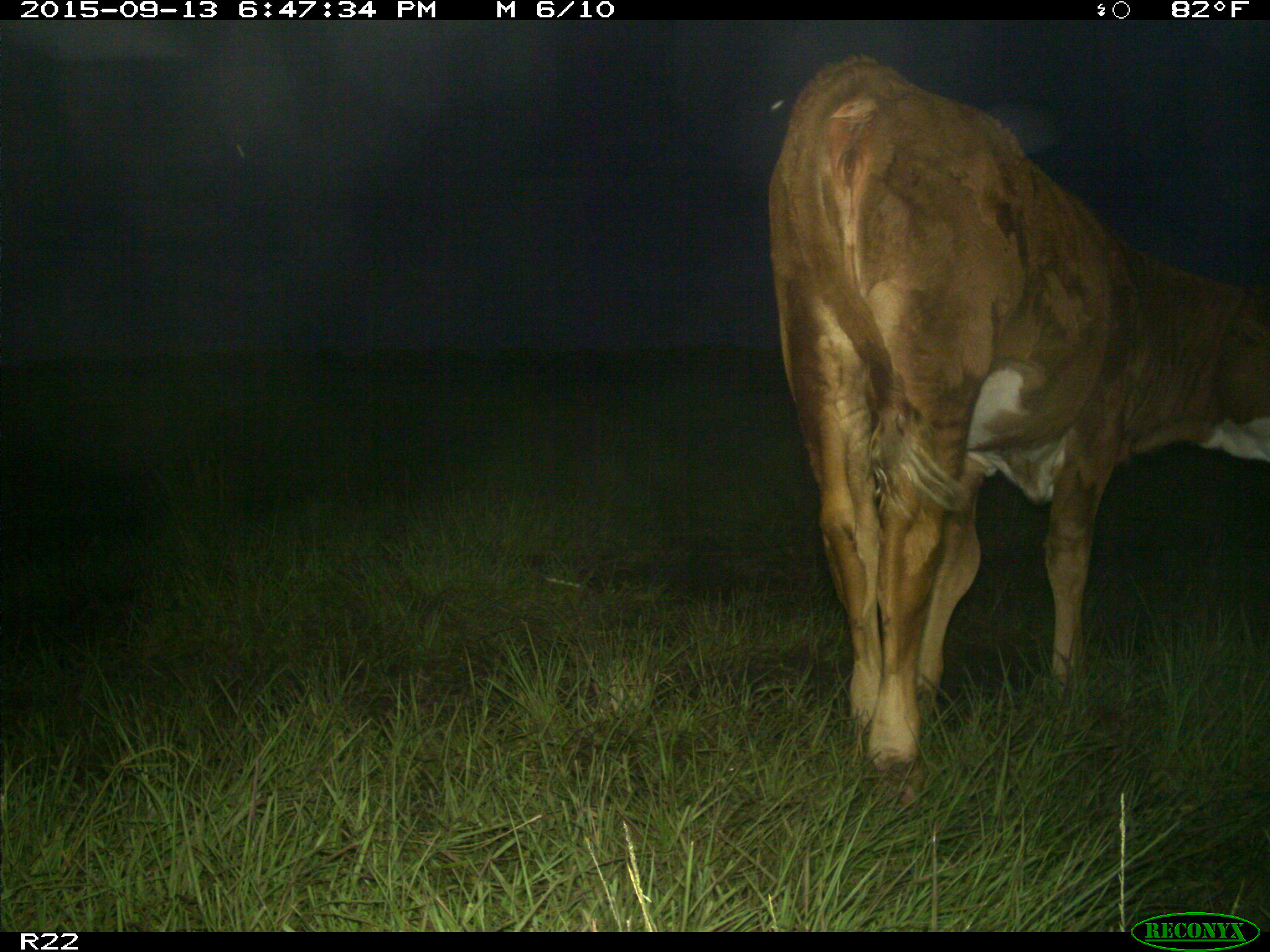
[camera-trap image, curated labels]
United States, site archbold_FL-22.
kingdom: Animalia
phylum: Chordata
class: Mammalia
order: Artiodactyla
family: Bovidae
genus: Bos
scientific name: Bos taurus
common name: domestic cow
Bos taurus (domestic cow).